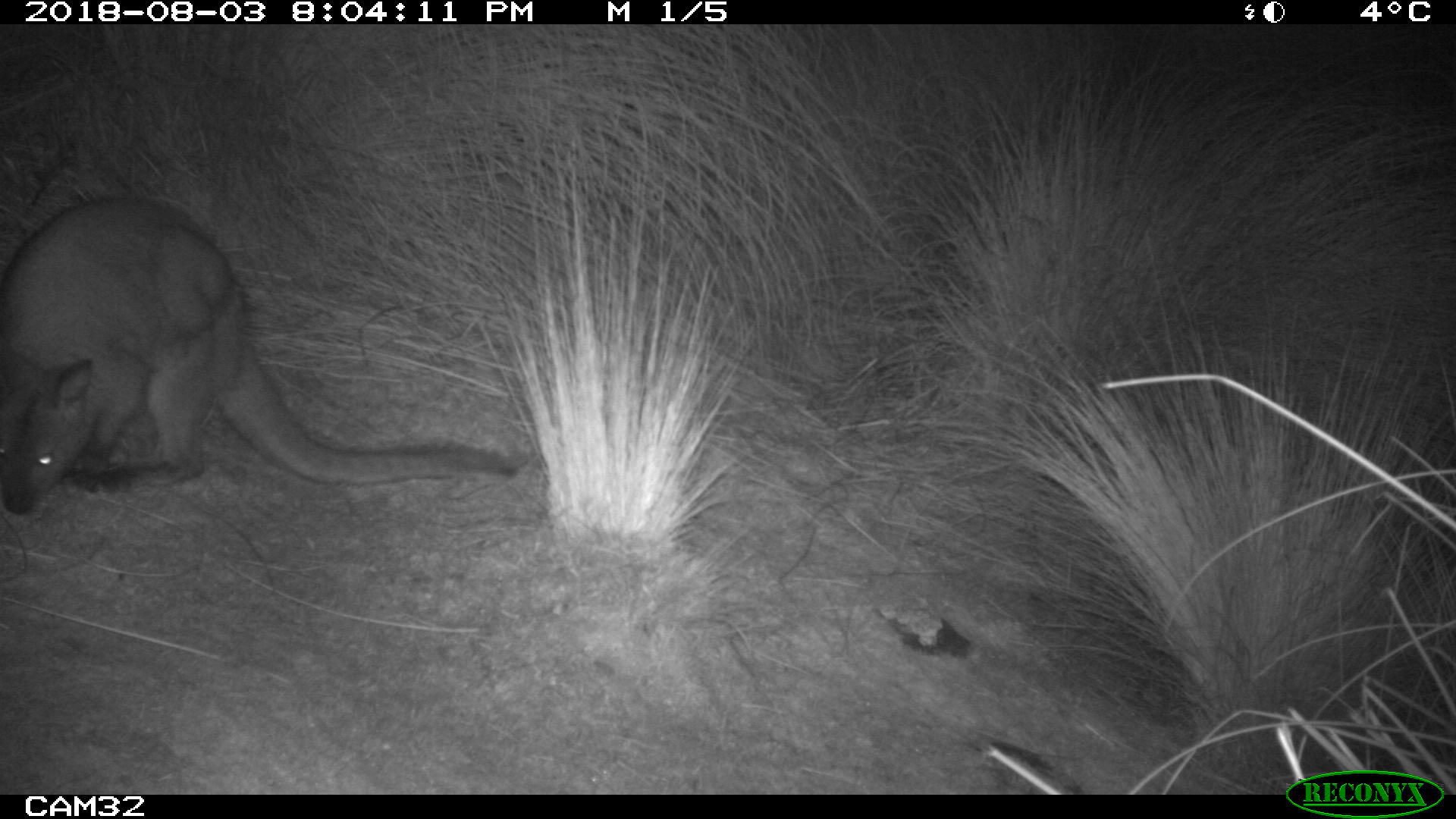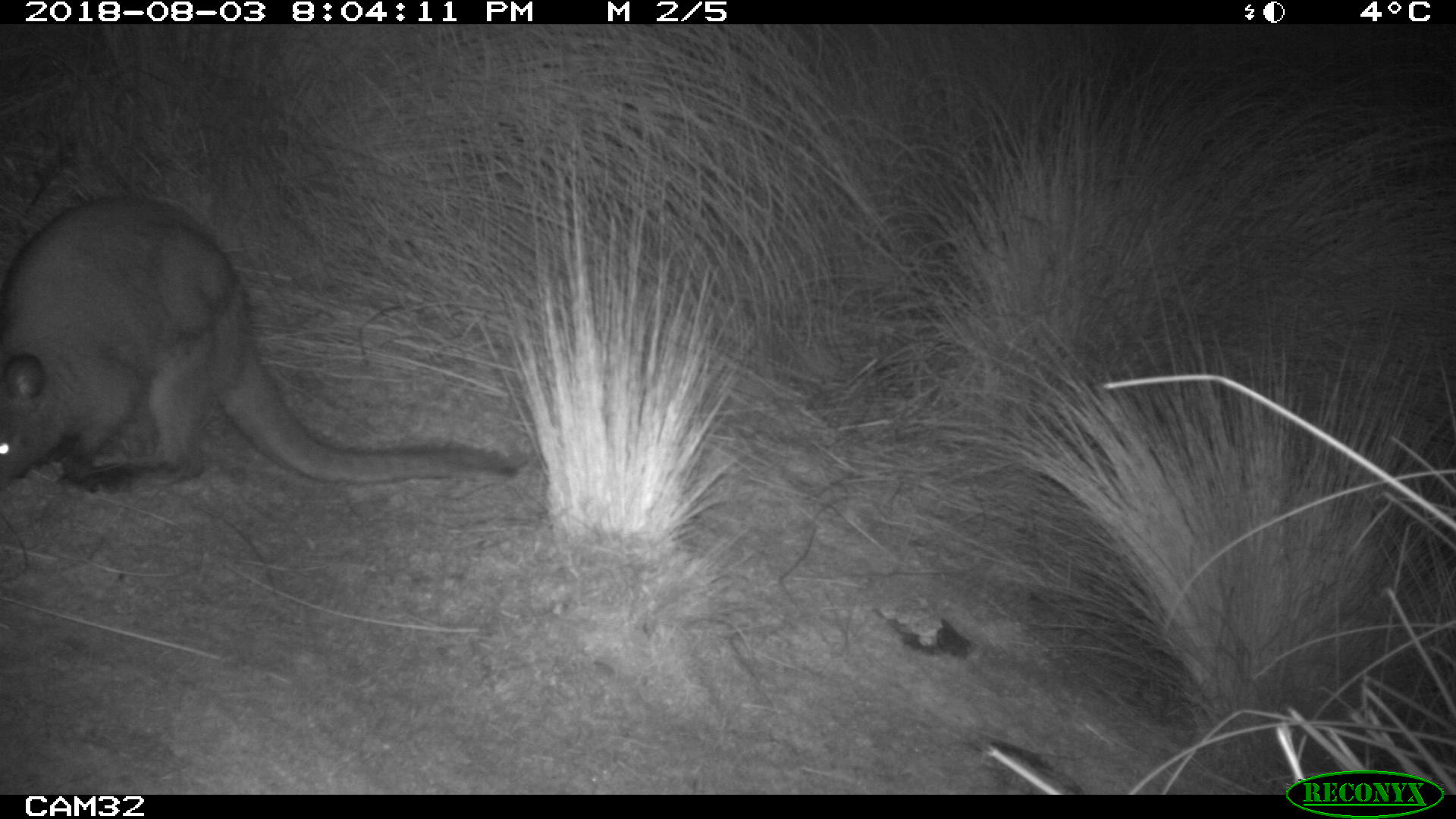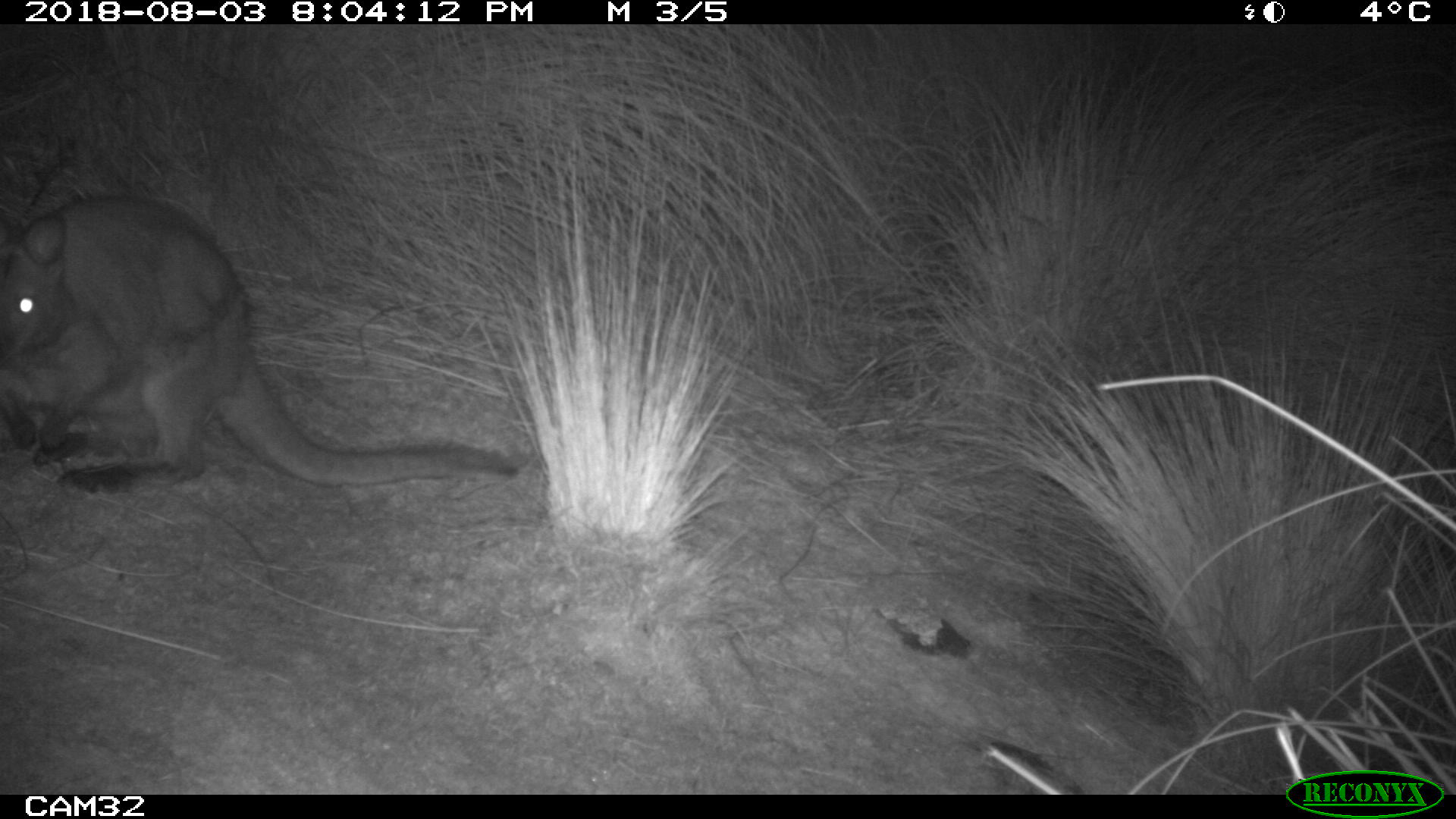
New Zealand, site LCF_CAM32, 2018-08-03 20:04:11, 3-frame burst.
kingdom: Animalia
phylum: Chordata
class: Mammalia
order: Diprotodontia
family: Macropodidae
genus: Notamacropus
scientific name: Notamacropus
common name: wallaby